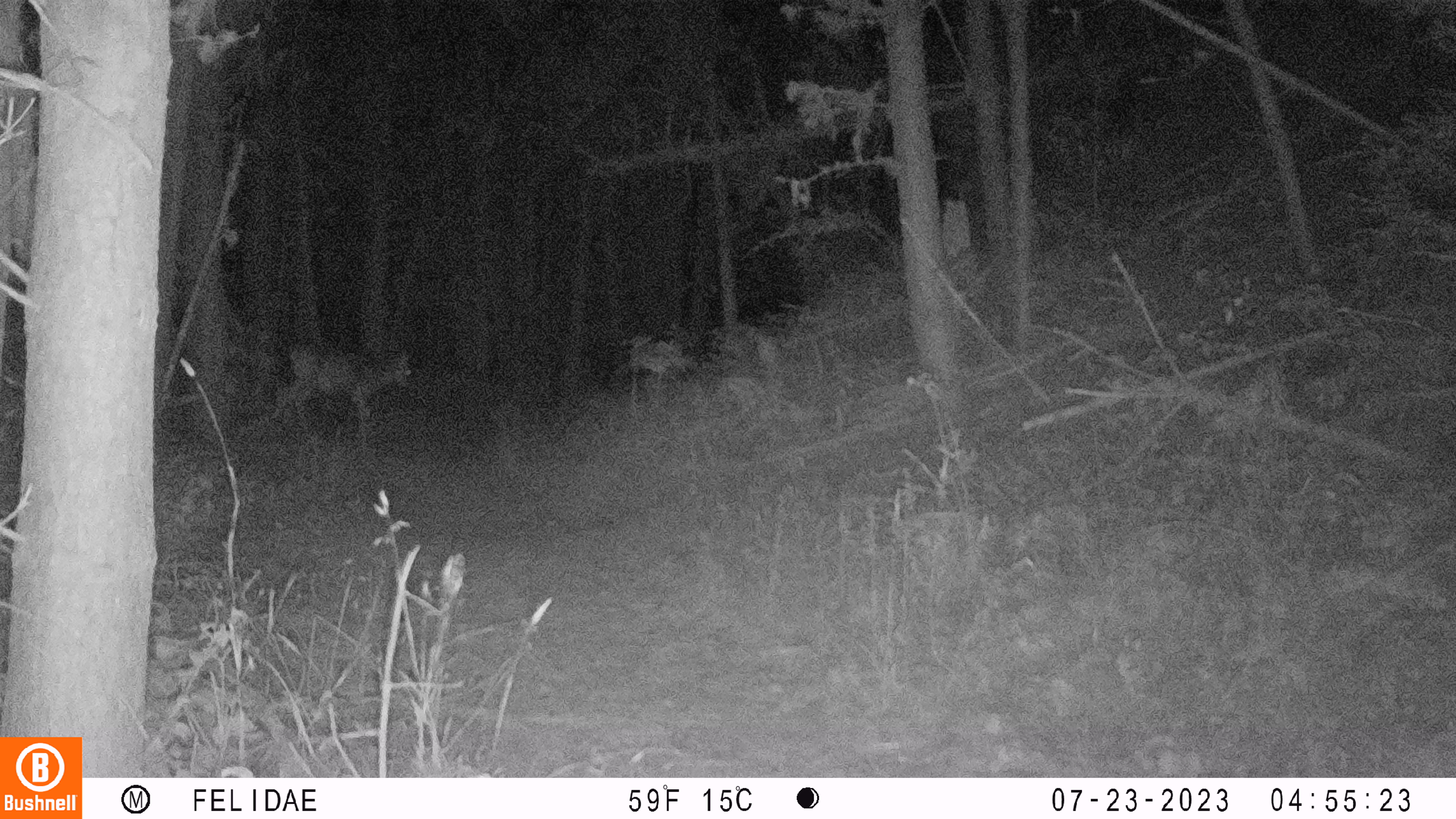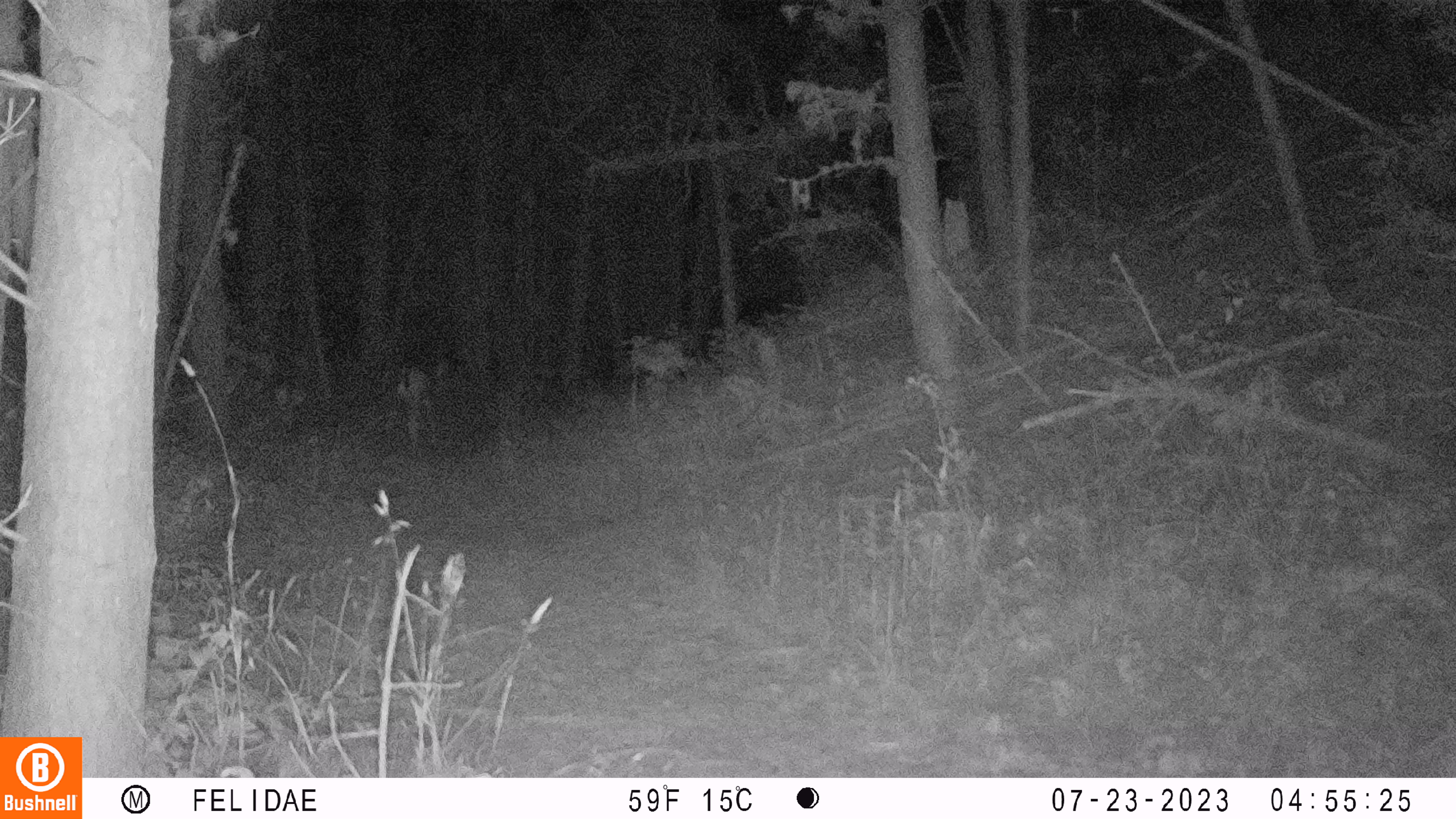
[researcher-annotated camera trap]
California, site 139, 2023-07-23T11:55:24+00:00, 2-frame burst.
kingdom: Animalia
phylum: Chordata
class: Mammalia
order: Artiodactyla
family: Cervidae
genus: Odocoileus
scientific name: Odocoileus hemionus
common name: mule deer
Mule deer (Odocoileus hemionus).